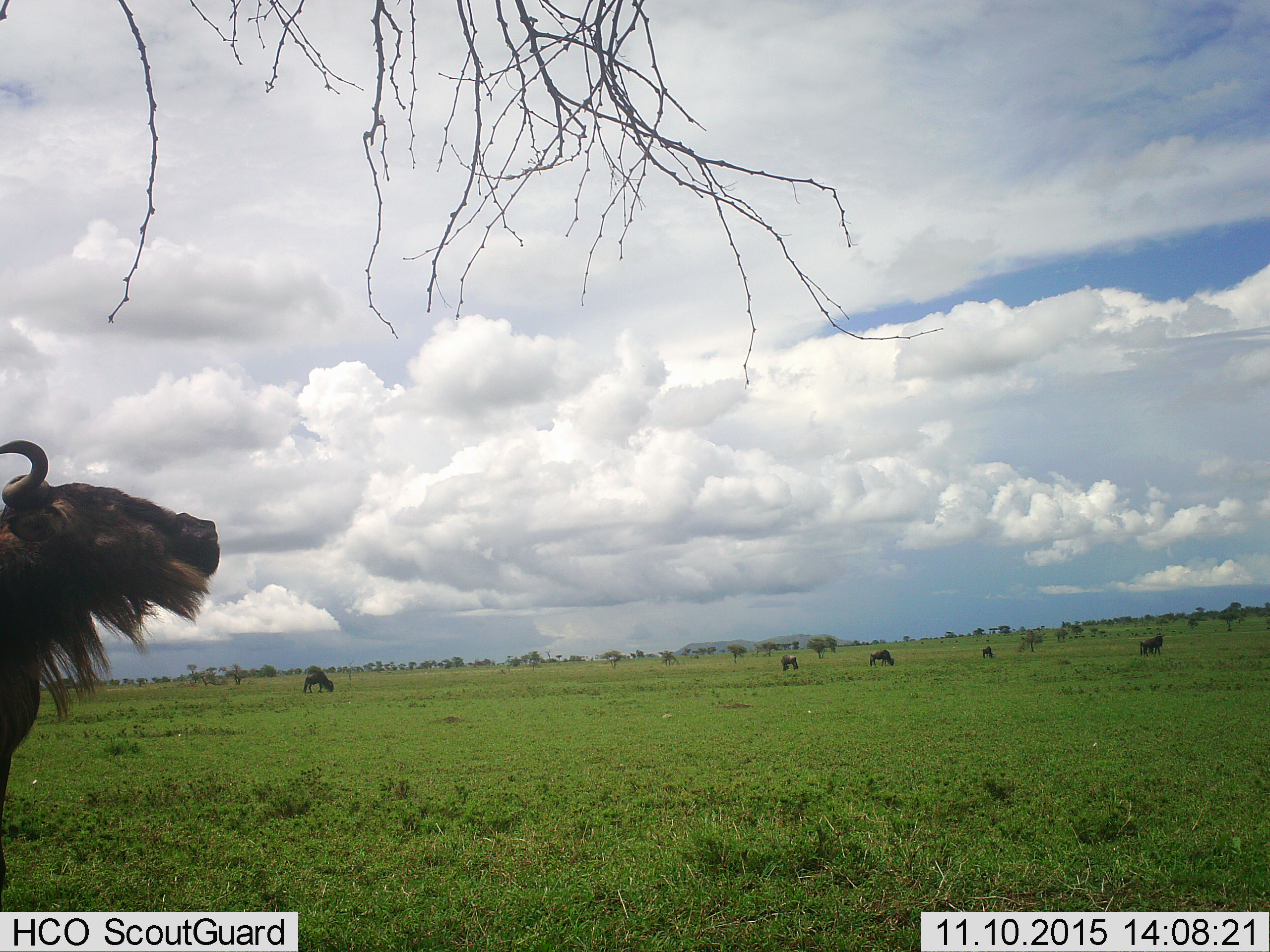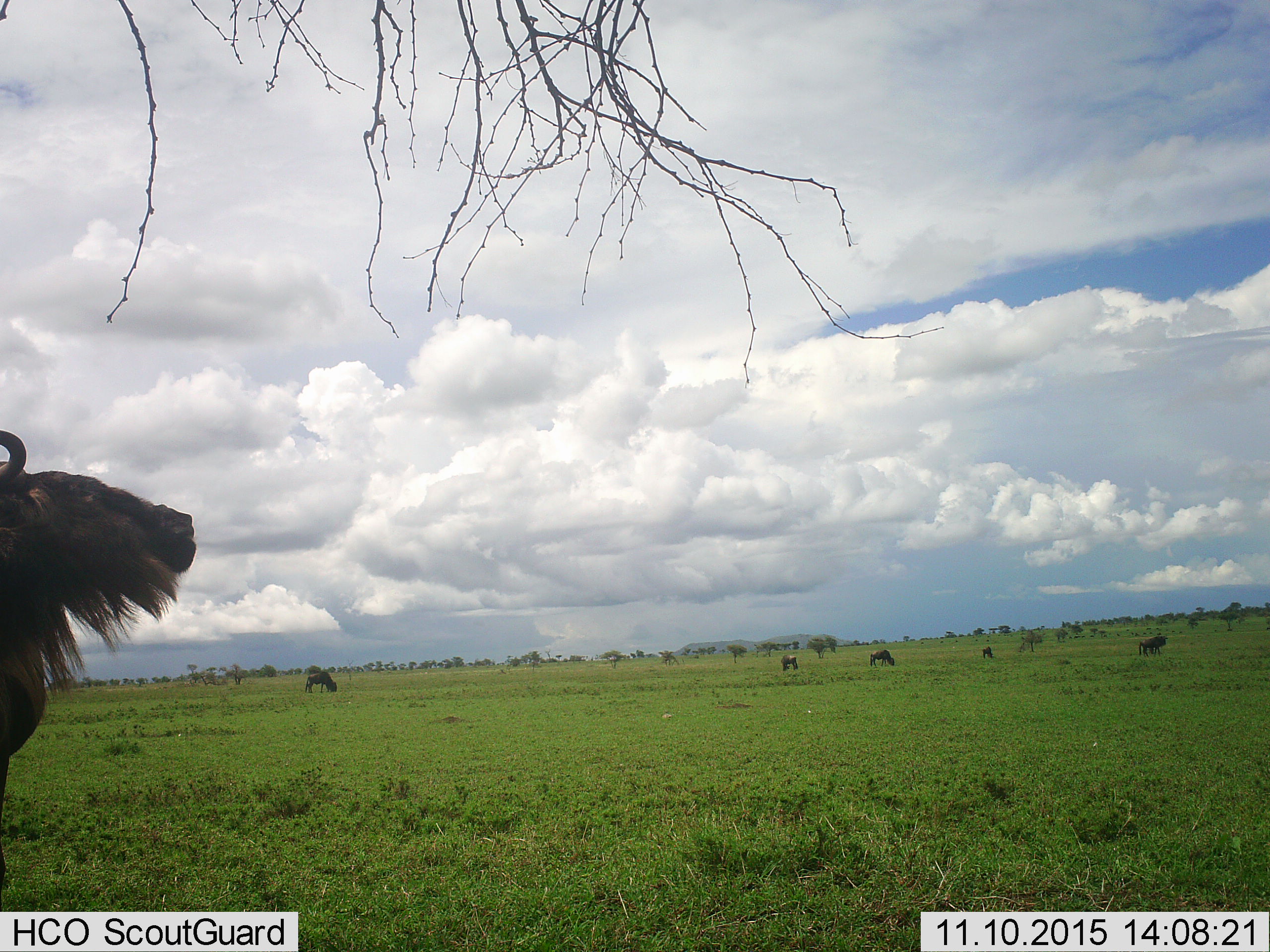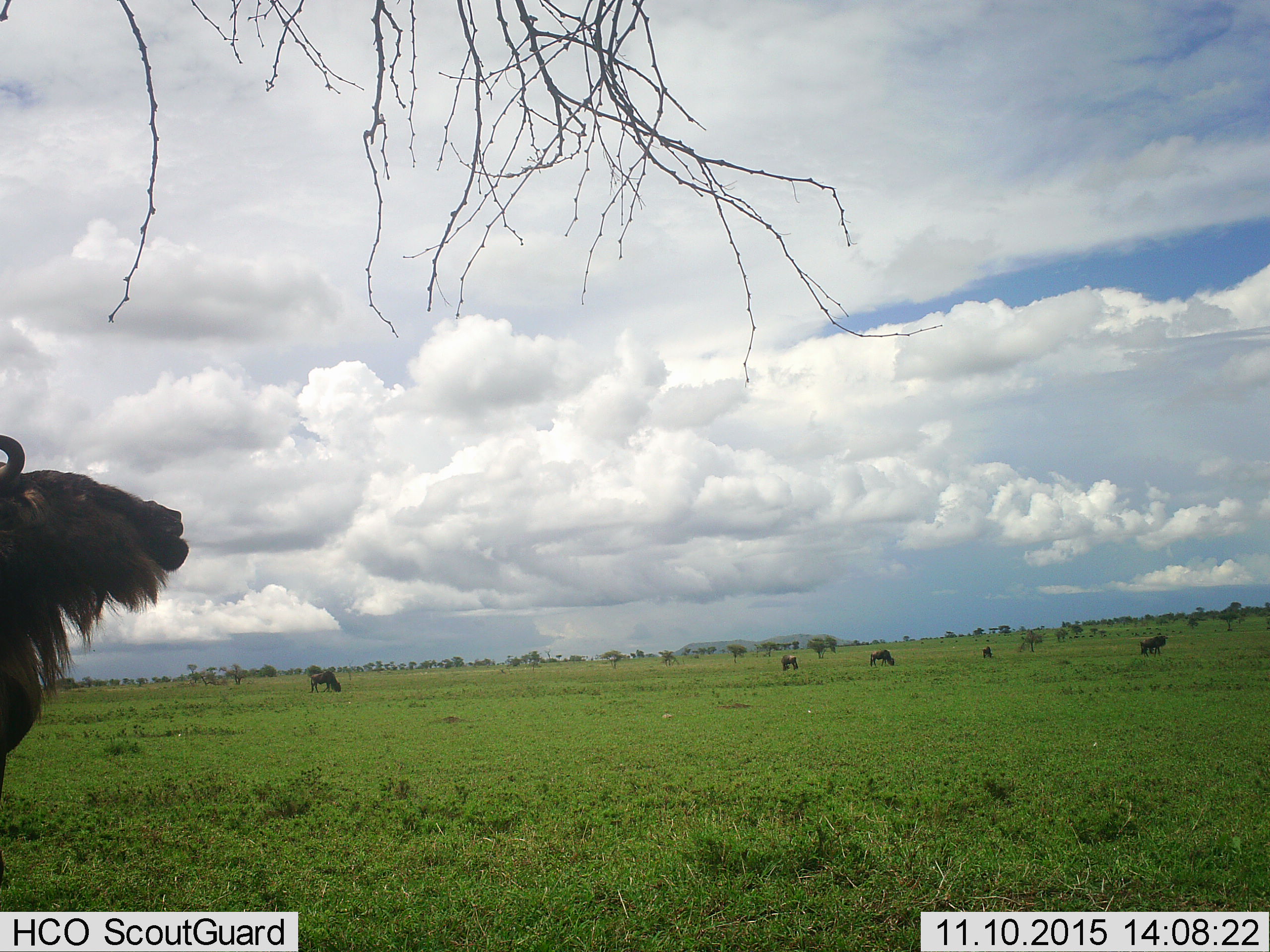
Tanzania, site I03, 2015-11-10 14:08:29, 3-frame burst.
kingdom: Animalia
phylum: Chordata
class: Mammalia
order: Artiodactyla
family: Bovidae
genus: Connochaetes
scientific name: Connochaetes taurinus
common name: blue wildebeest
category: wildebeest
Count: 6.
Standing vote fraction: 100%.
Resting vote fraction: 10%.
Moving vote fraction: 20%.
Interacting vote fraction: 0%.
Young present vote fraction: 10%.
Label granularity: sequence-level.